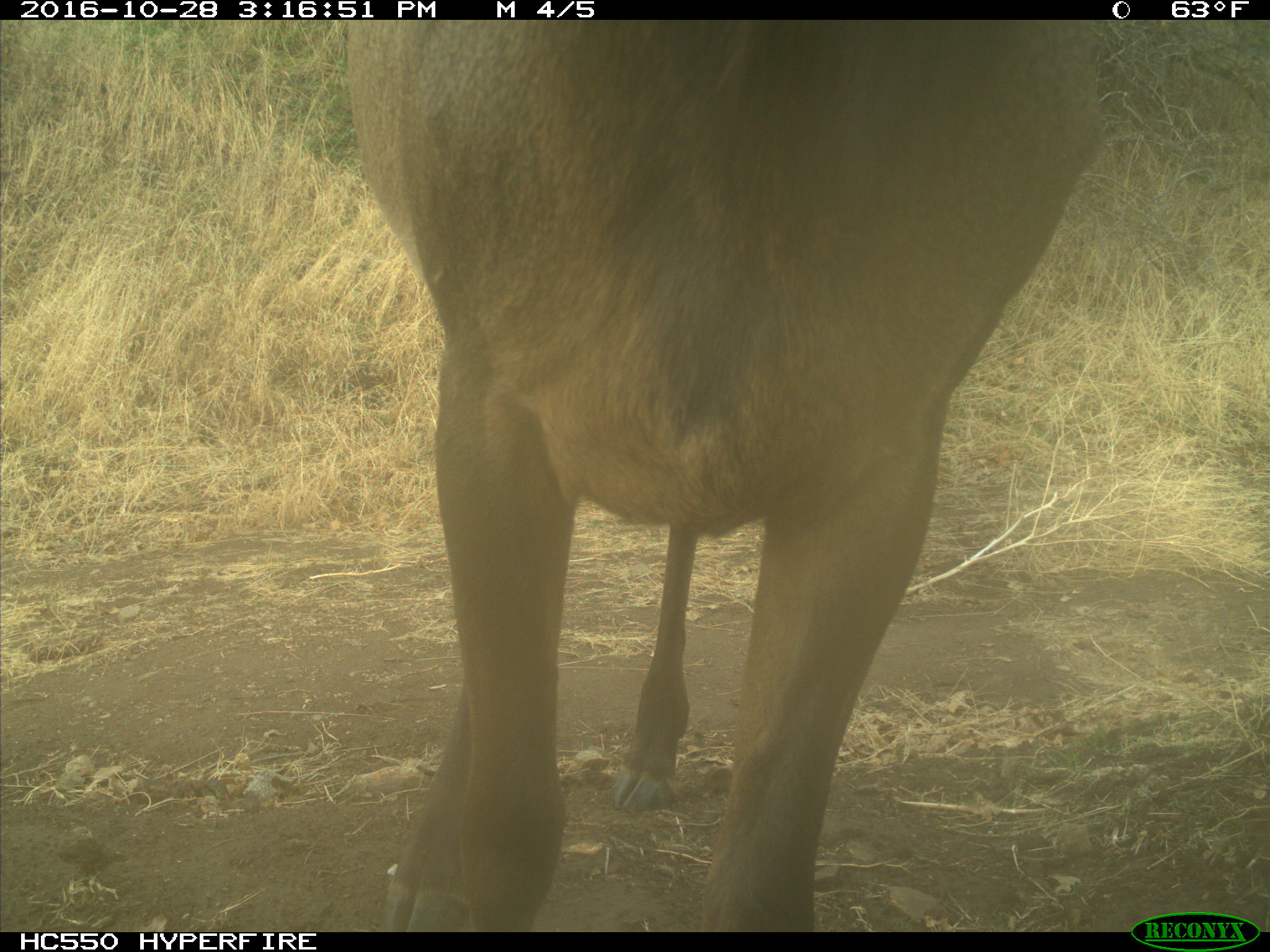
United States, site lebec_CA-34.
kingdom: Animalia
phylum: Chordata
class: Mammalia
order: Artiodactyla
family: Cervidae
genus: Cervus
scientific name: Cervus canadensis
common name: elk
Cervus canadensis (elk).